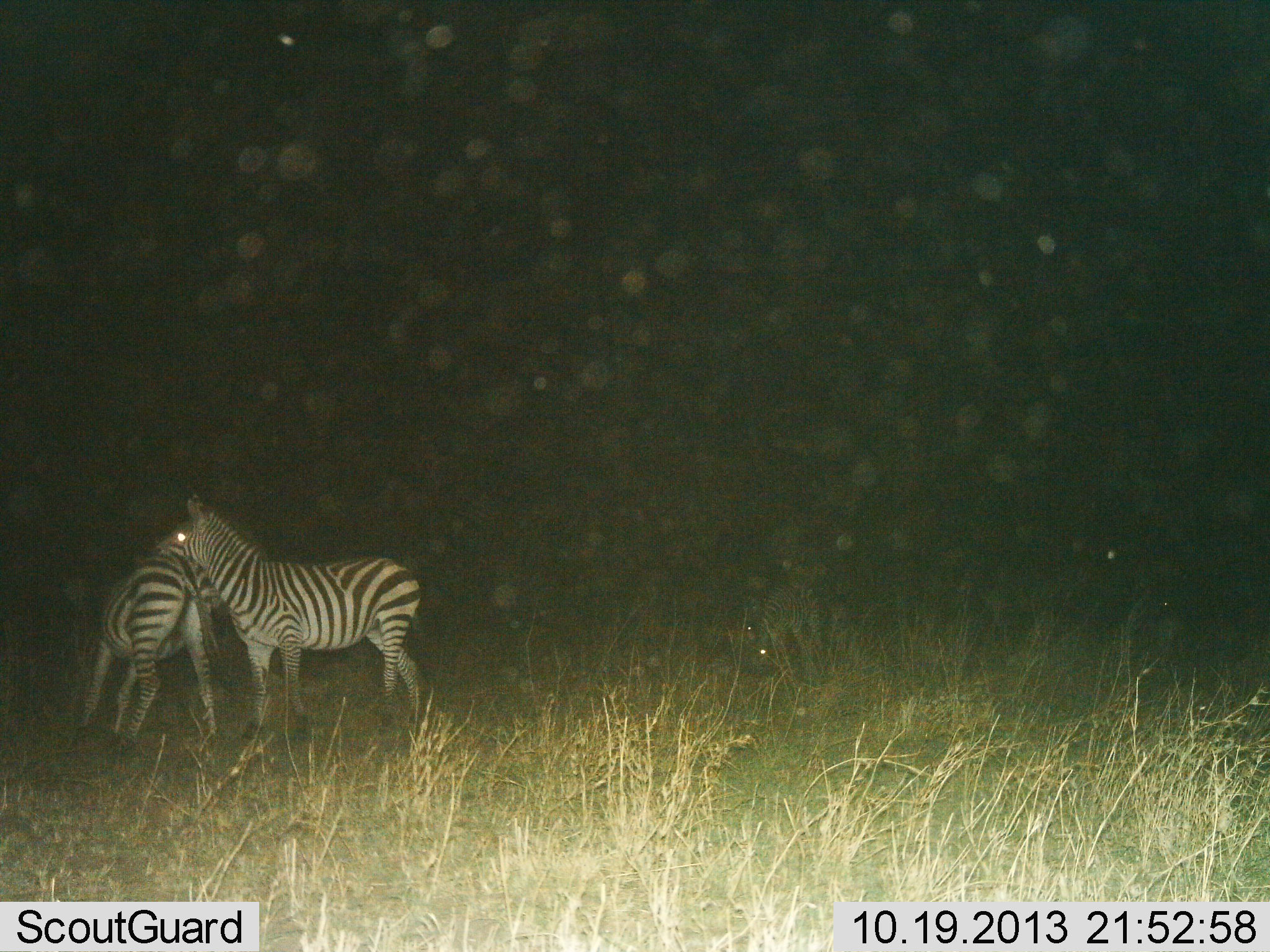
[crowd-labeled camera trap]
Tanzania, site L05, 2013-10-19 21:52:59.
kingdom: Animalia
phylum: Chordata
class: Mammalia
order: Perissodactyla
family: Equidae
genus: Equus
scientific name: Equus quagga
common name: plains zebra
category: zebra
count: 2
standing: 44%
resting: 0%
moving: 6%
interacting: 78%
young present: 0%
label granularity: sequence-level